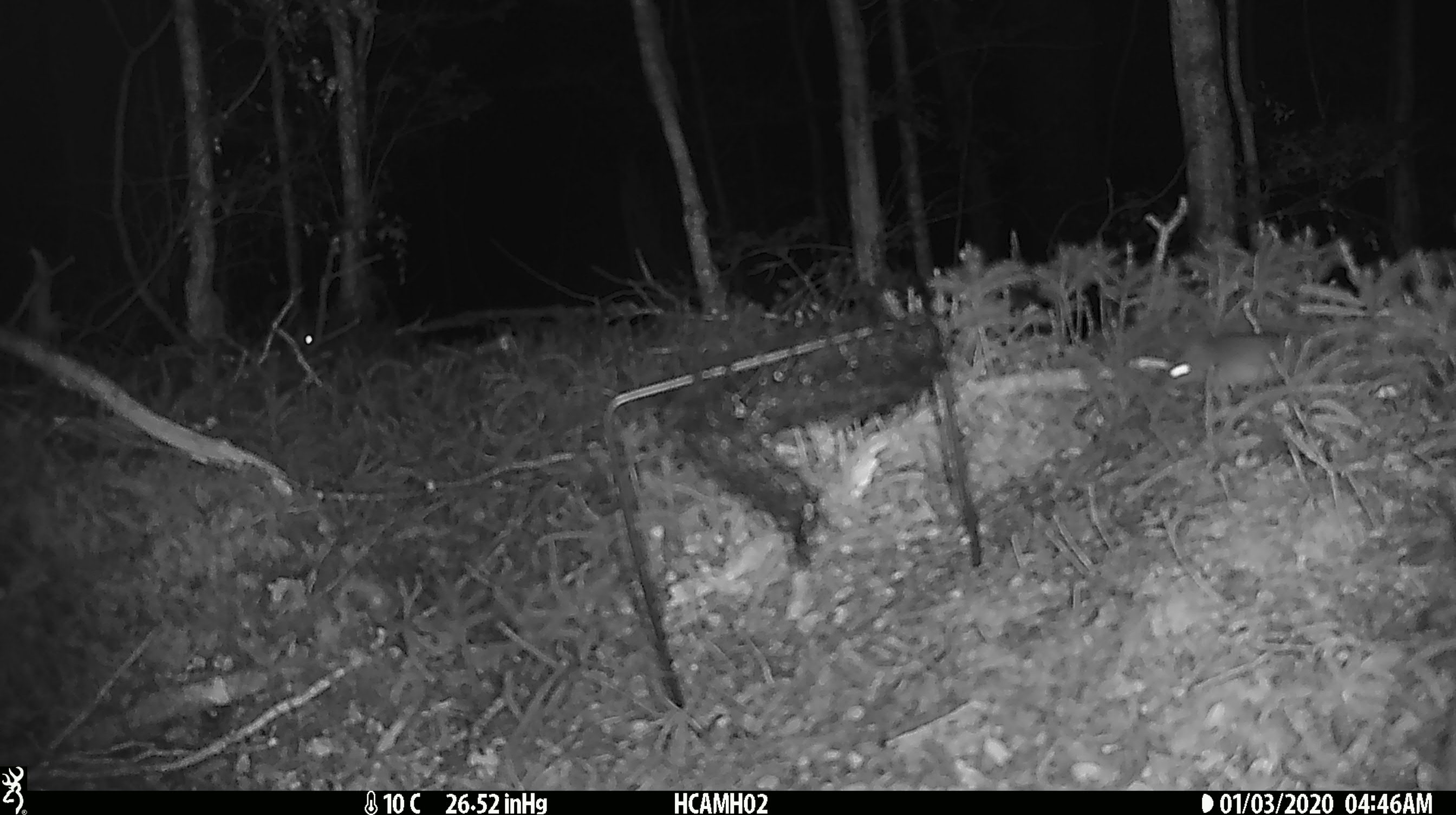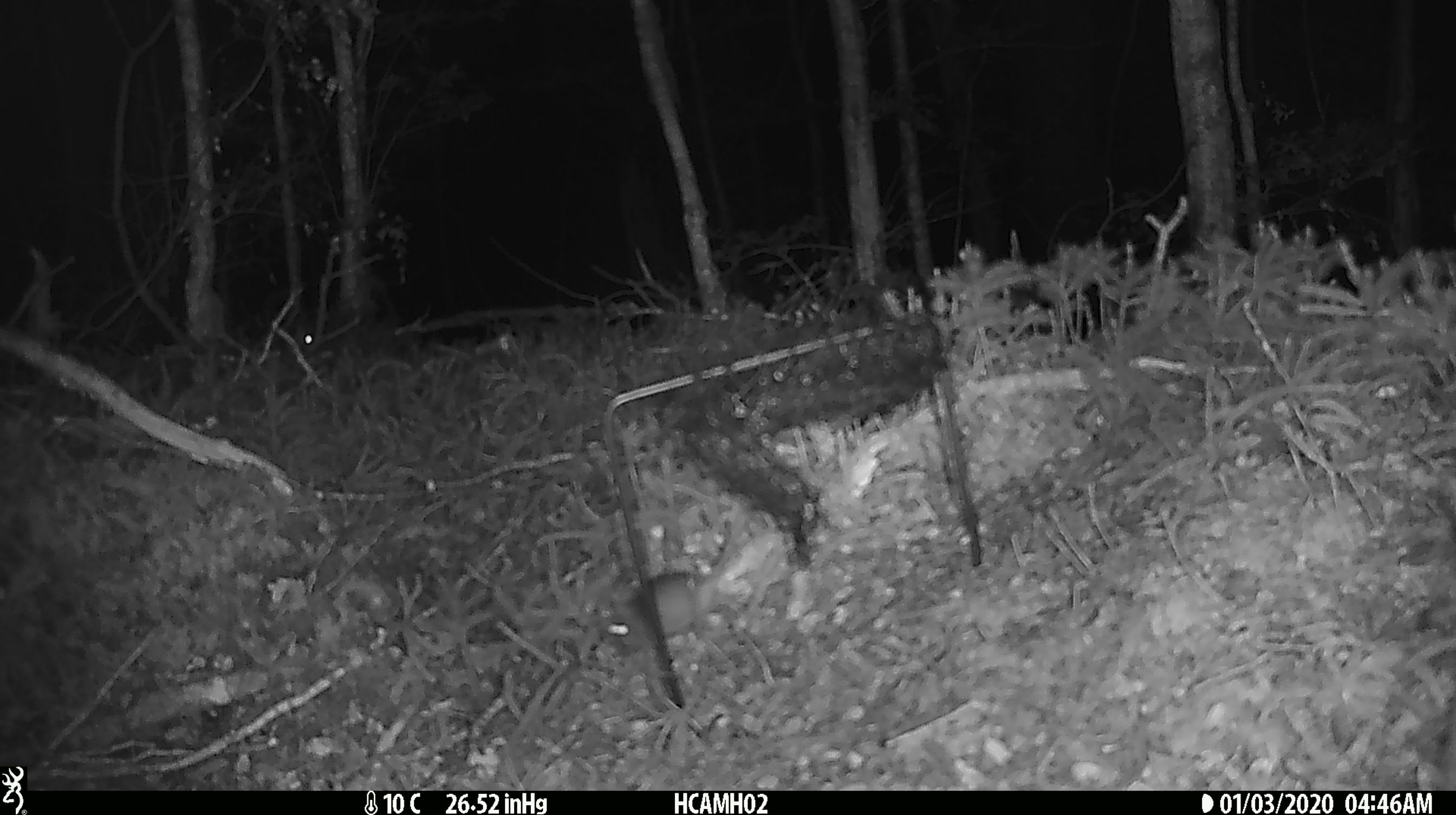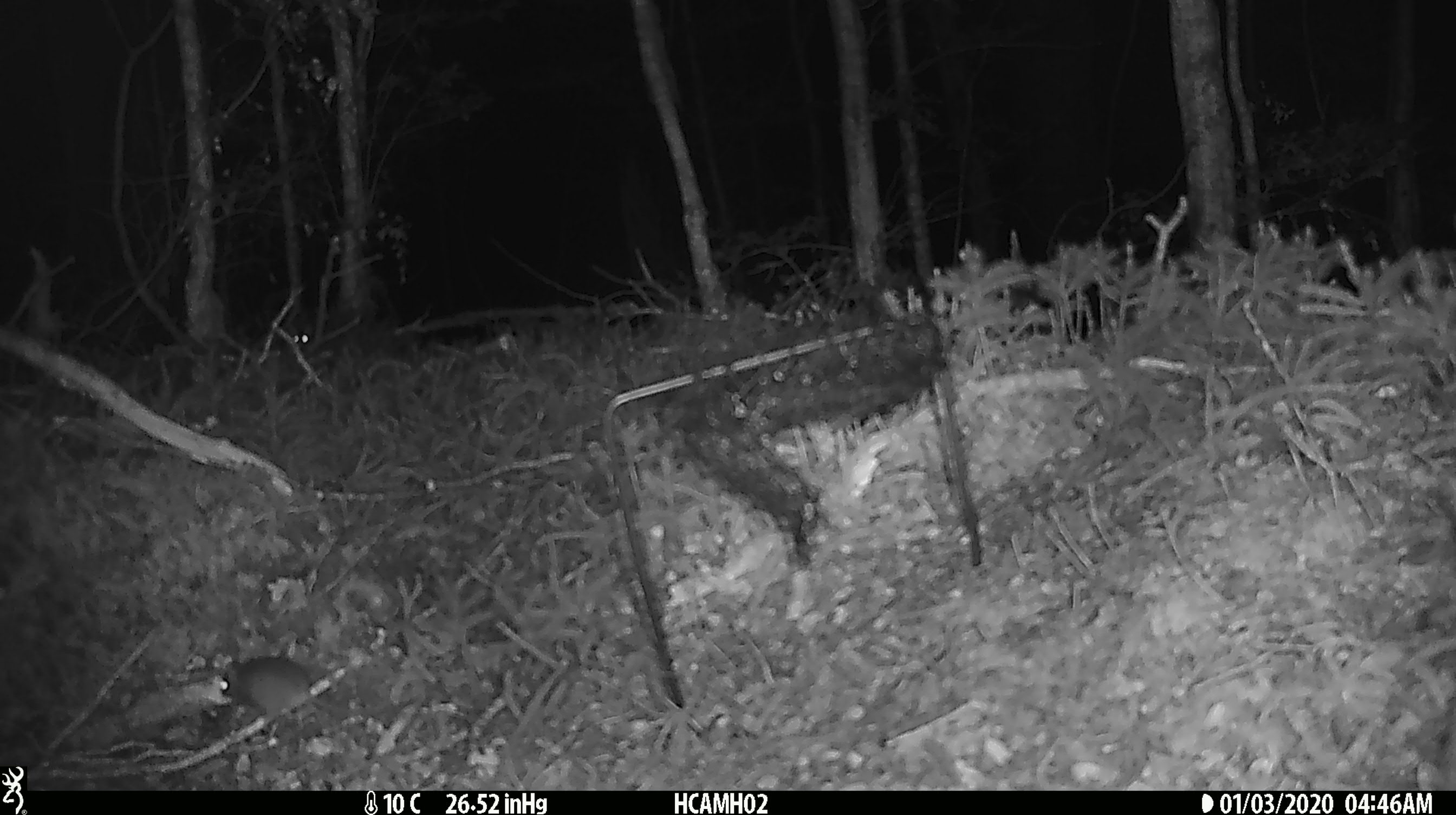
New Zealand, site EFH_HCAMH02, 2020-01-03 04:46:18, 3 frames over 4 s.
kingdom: Animalia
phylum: Chordata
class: Mammalia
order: Rodentia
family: Muridae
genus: Mus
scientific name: Mus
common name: mouse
Mouse (Mus).